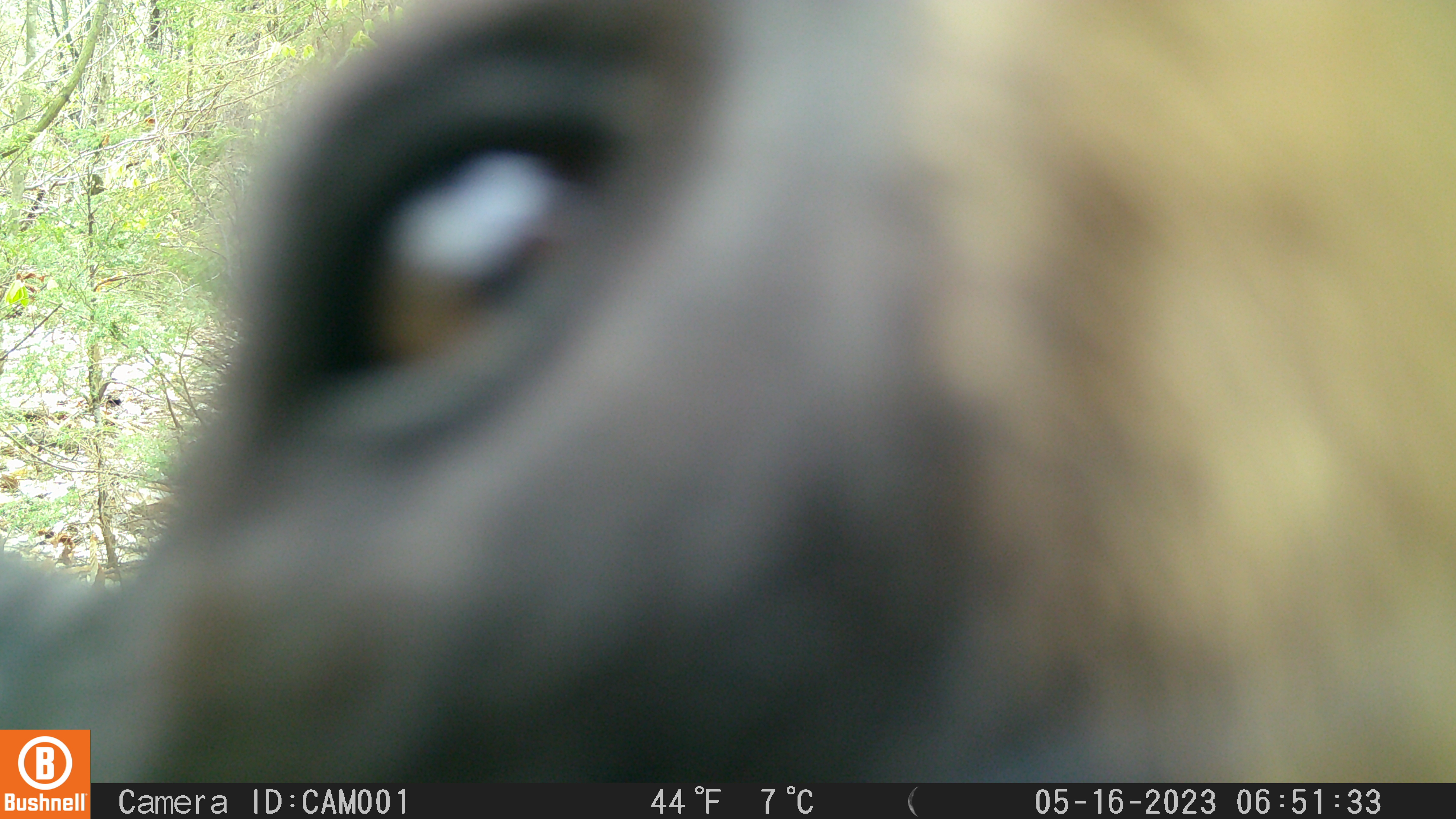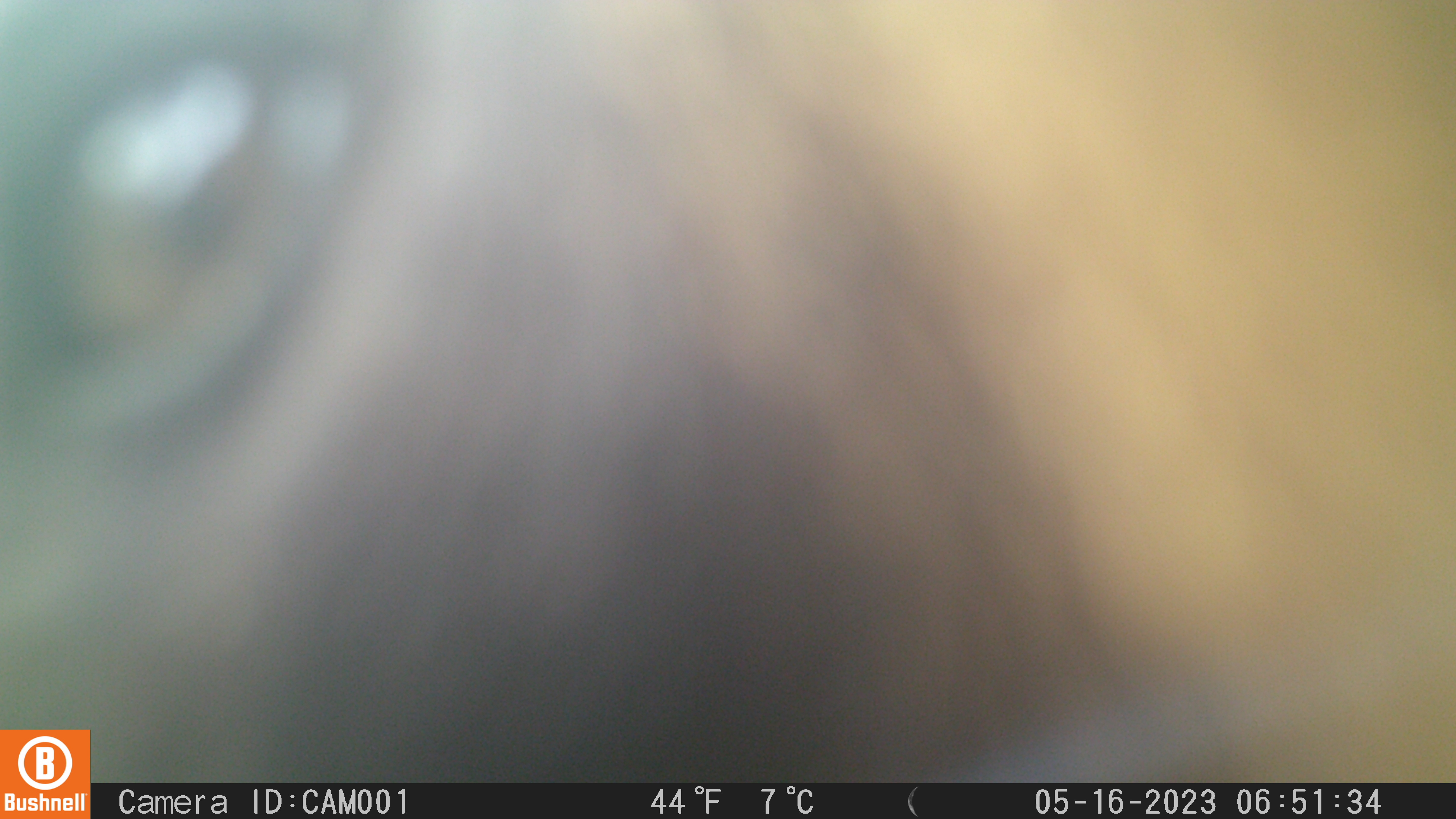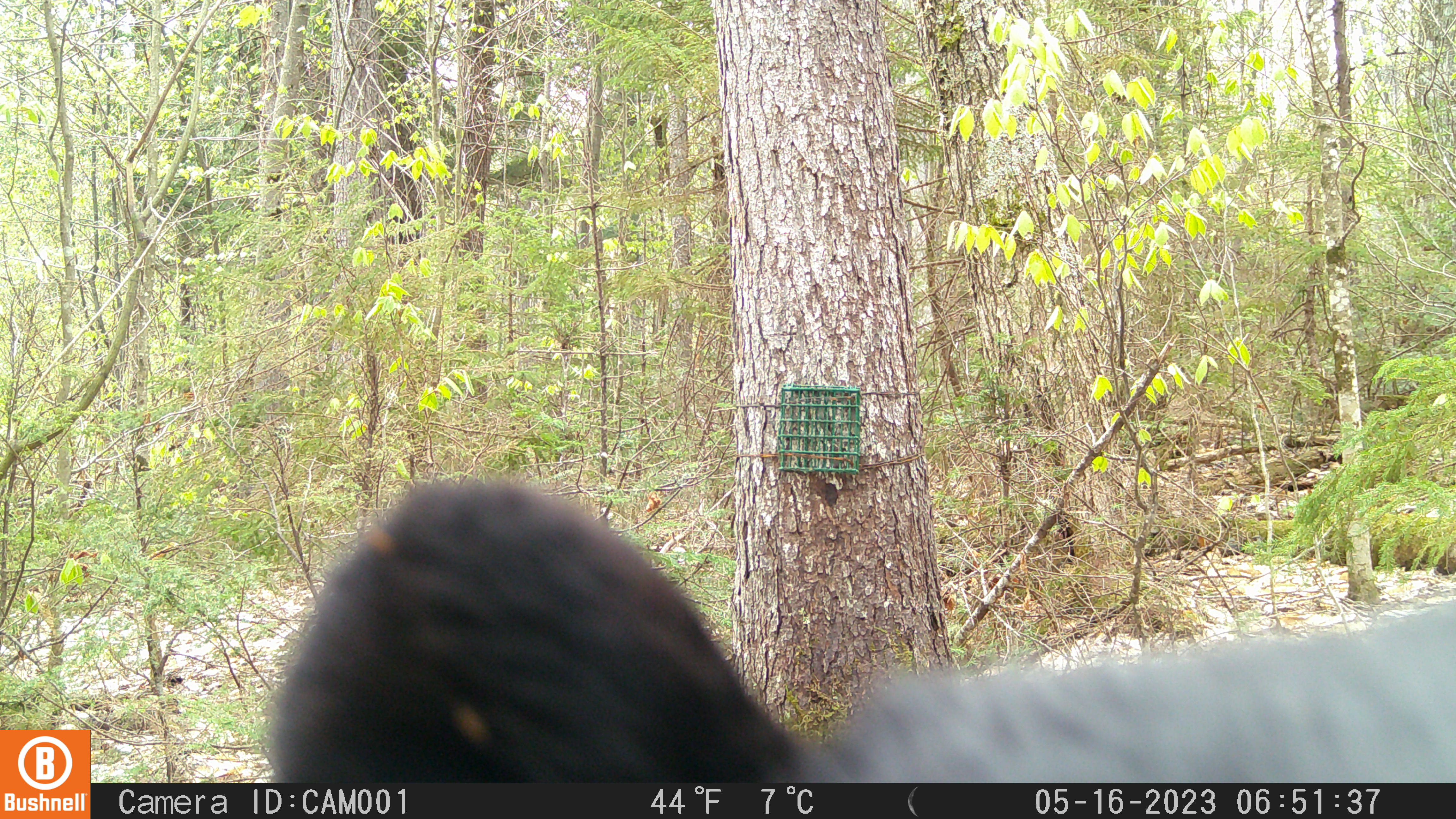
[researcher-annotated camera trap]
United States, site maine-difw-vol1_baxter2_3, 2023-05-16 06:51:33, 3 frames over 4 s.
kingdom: Animalia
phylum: Chordata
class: Mammalia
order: Carnivora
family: Ursidae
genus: Ursus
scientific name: Ursus americanus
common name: black bear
Black bear (Ursus americanus).